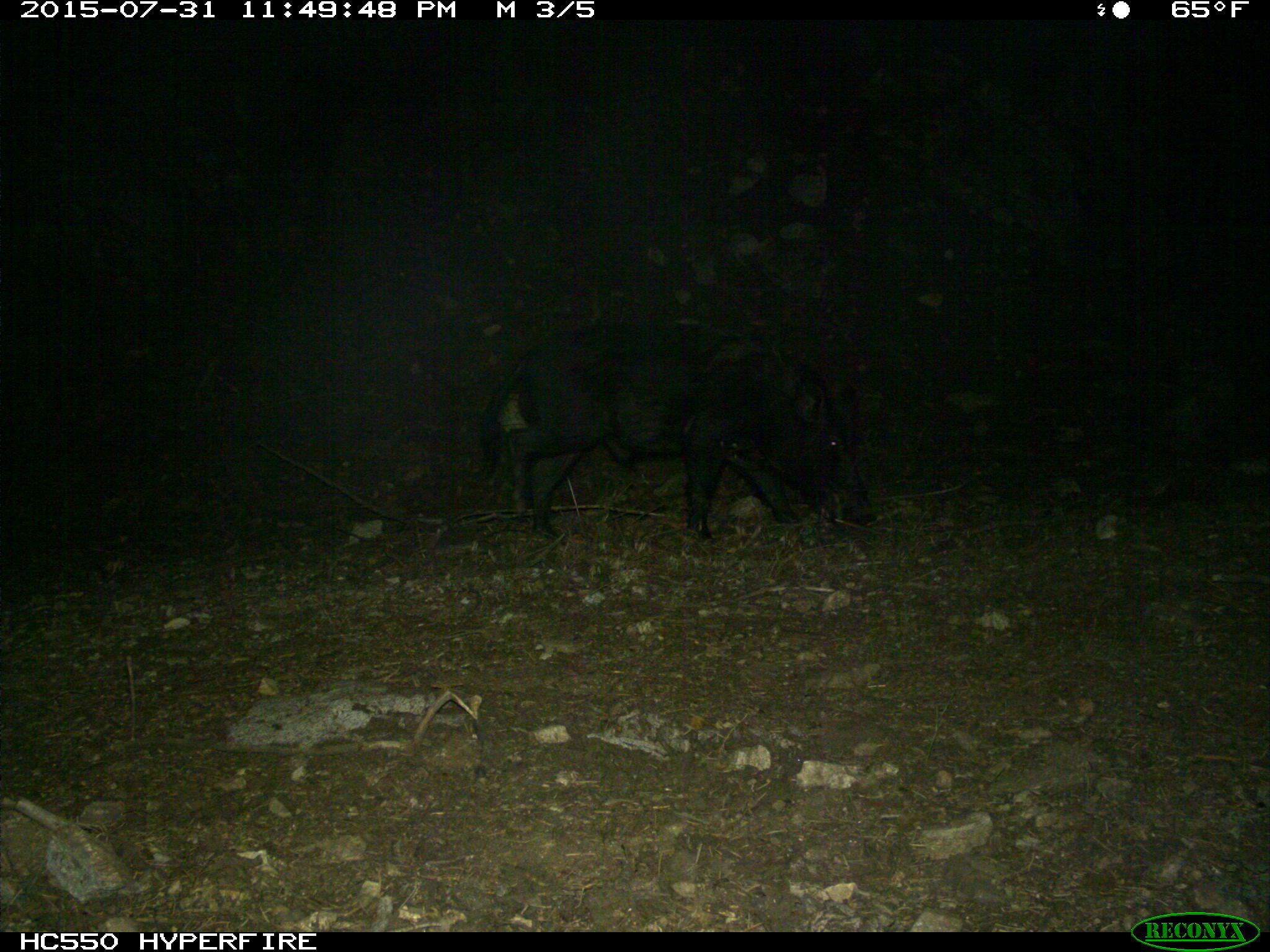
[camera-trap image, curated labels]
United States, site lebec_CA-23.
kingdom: Animalia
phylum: Chordata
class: Mammalia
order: Artiodactyla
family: Suidae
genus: Sus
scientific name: Sus scrofa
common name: wild boar